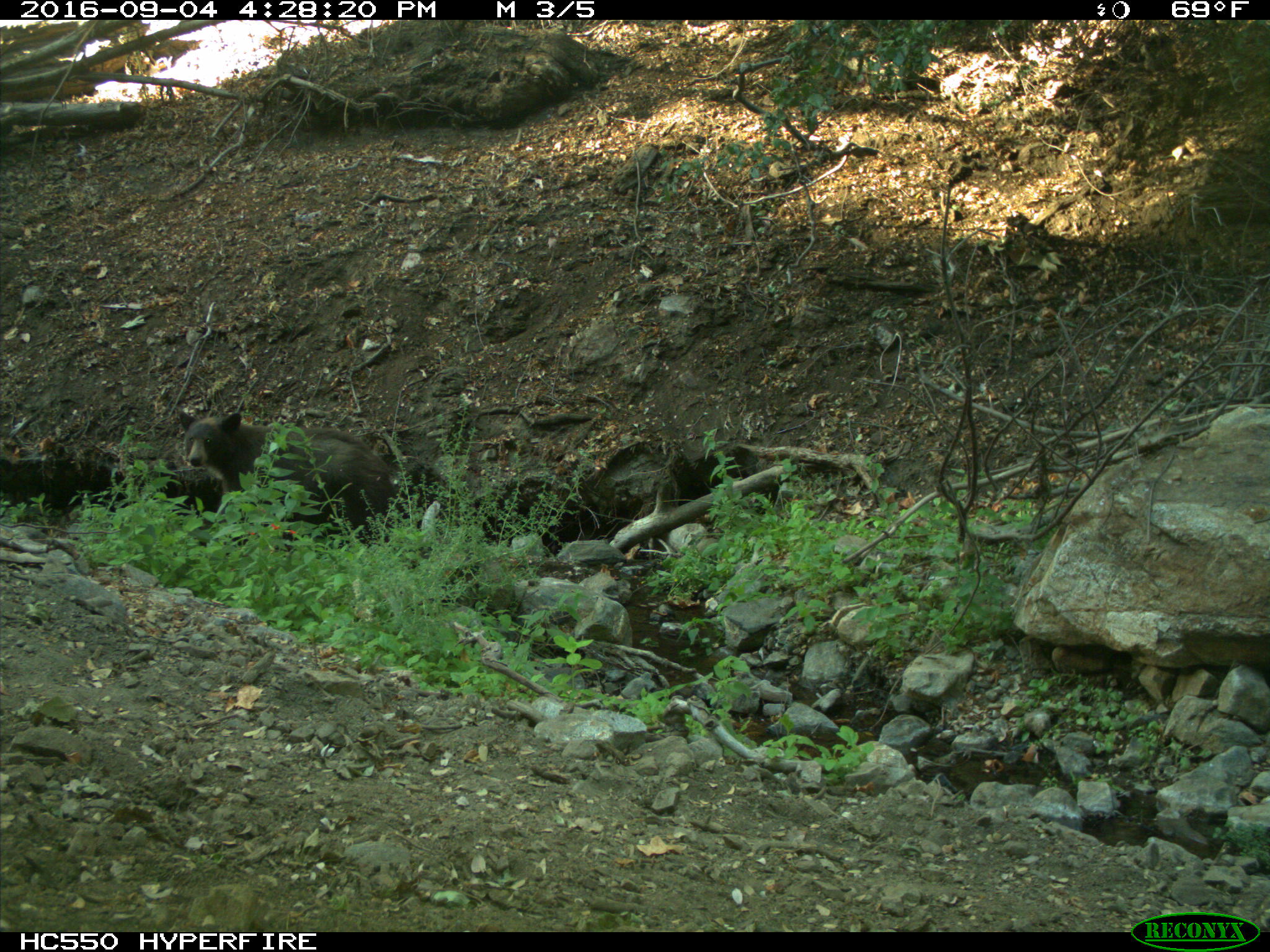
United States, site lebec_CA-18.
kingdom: Animalia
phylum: Chordata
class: Mammalia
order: Carnivora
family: Ursidae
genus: Ursus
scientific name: Ursus americanus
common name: american black bear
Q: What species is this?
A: Ursus americanus (american black bear).